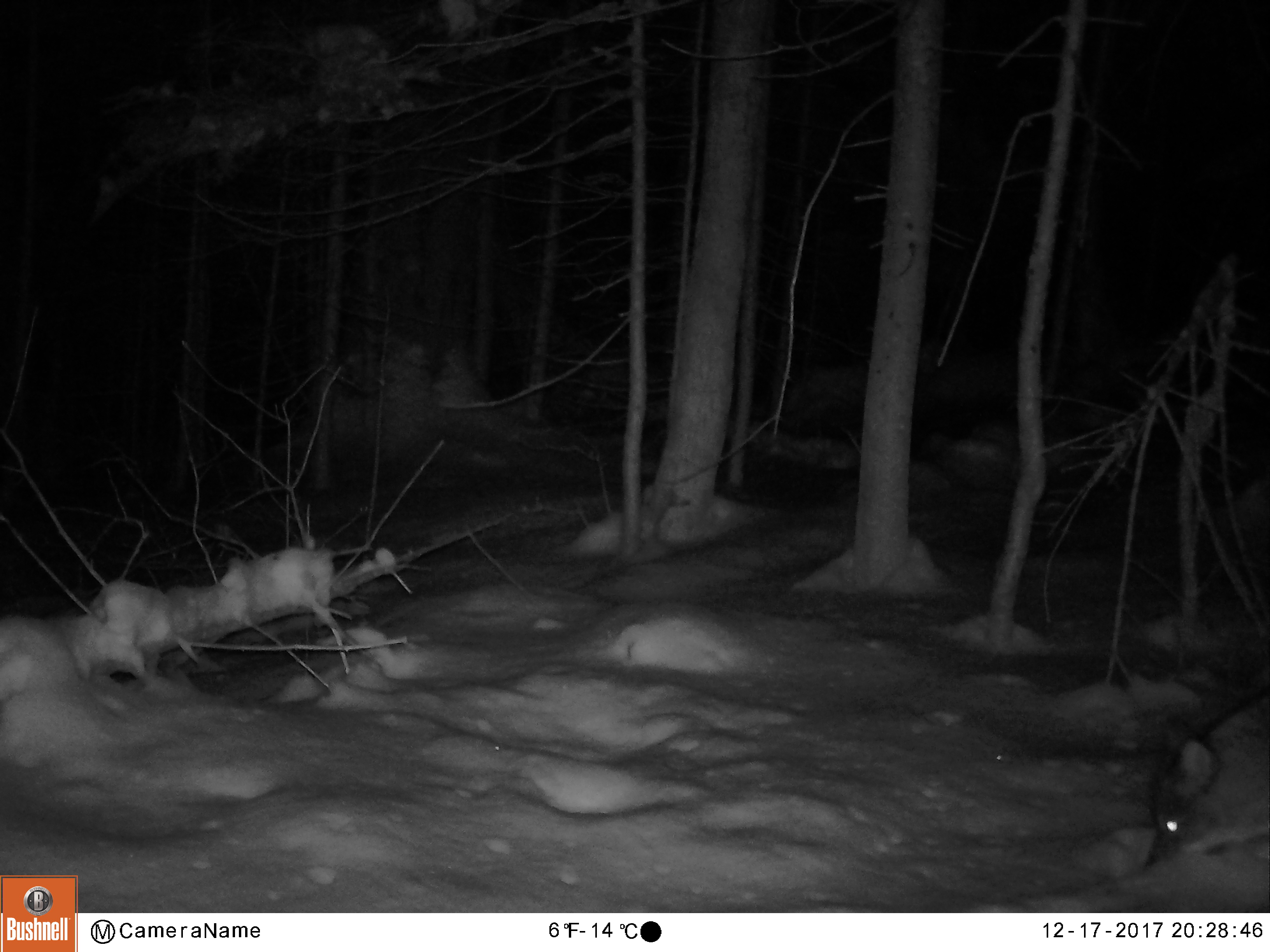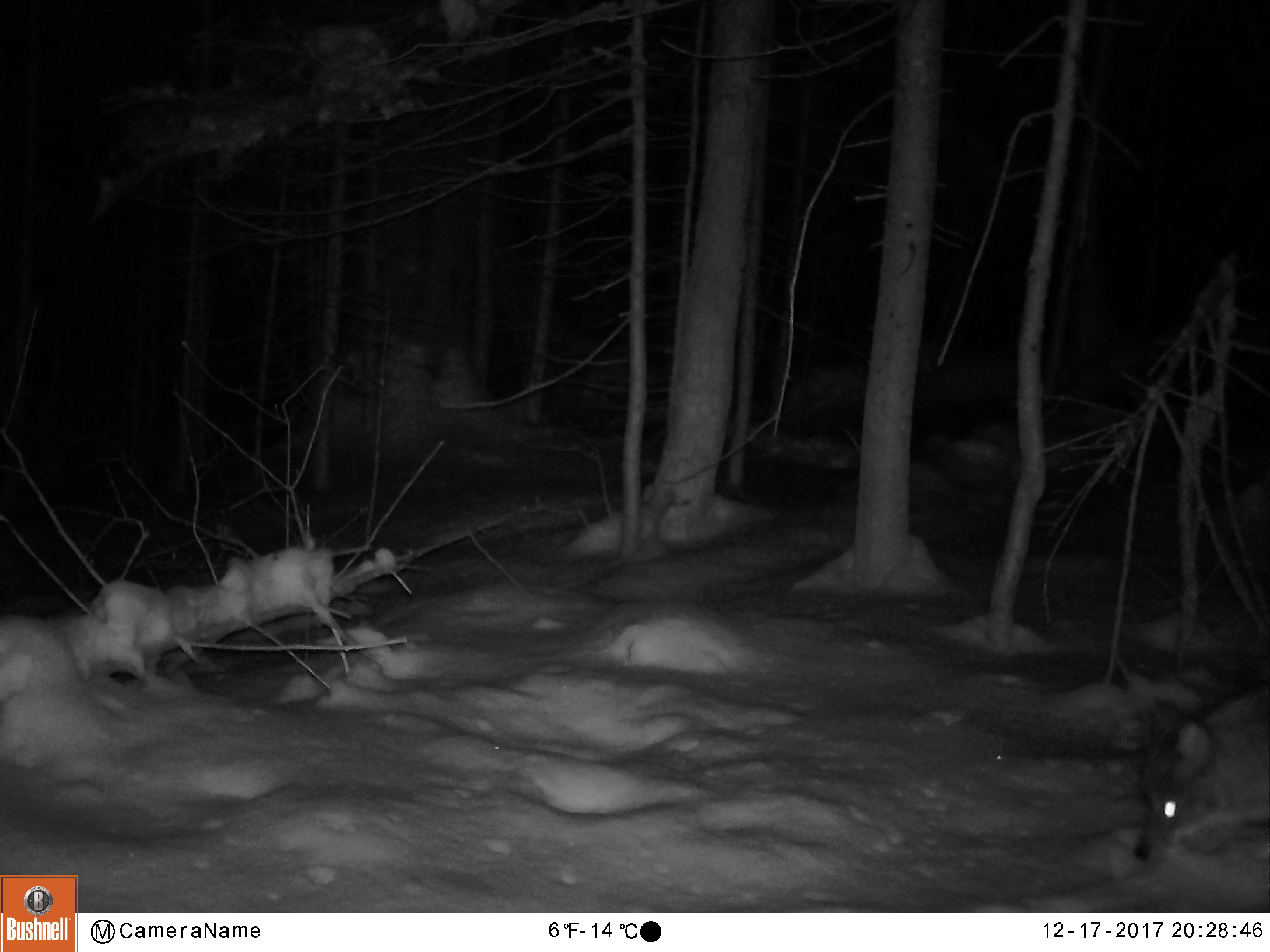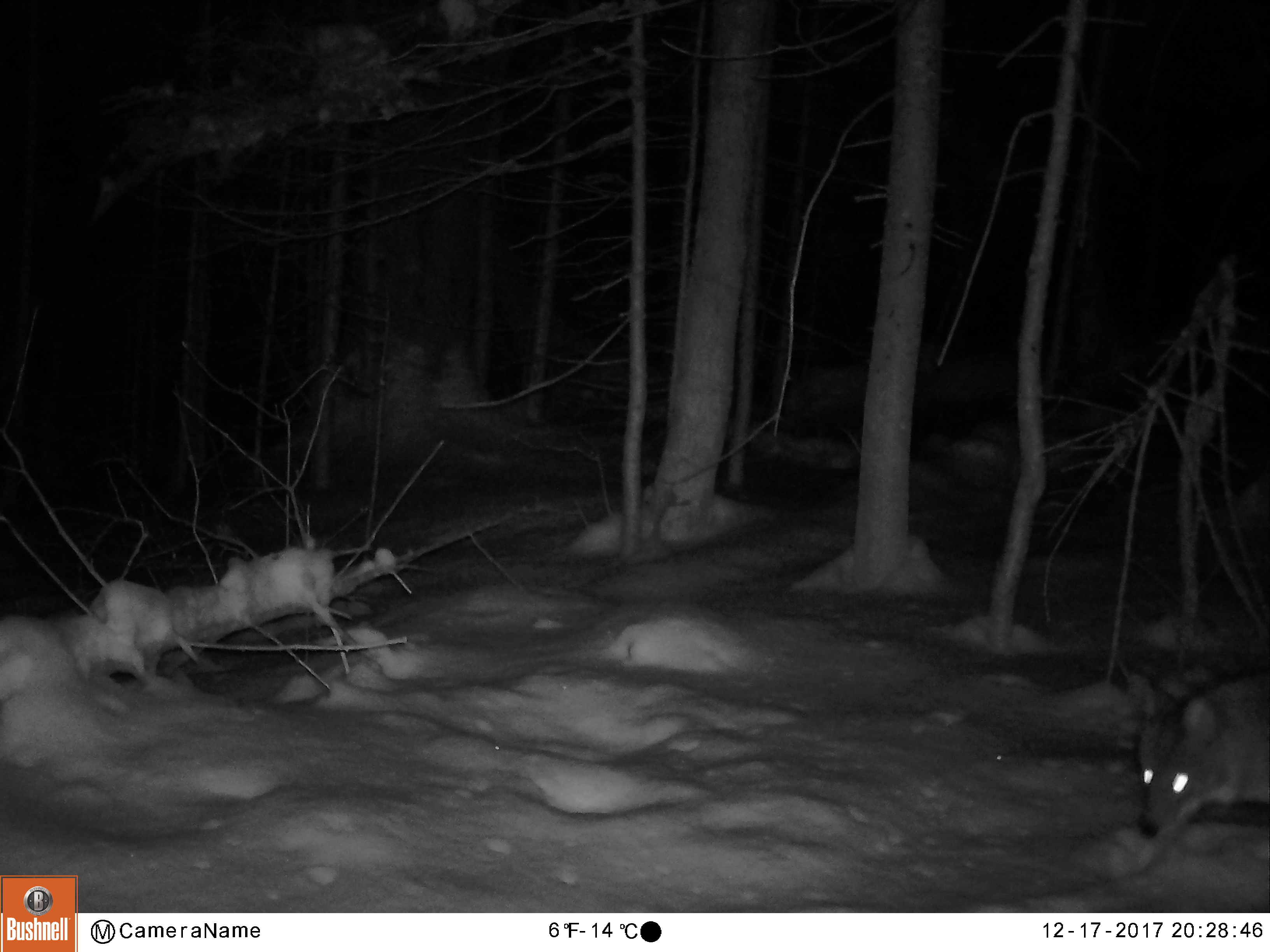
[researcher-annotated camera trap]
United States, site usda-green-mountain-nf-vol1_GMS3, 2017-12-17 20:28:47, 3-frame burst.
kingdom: Animalia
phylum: Chordata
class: Mammalia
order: Carnivora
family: Canidae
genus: Canis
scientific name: Canis latrans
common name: coyote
Coyote (Canis latrans).